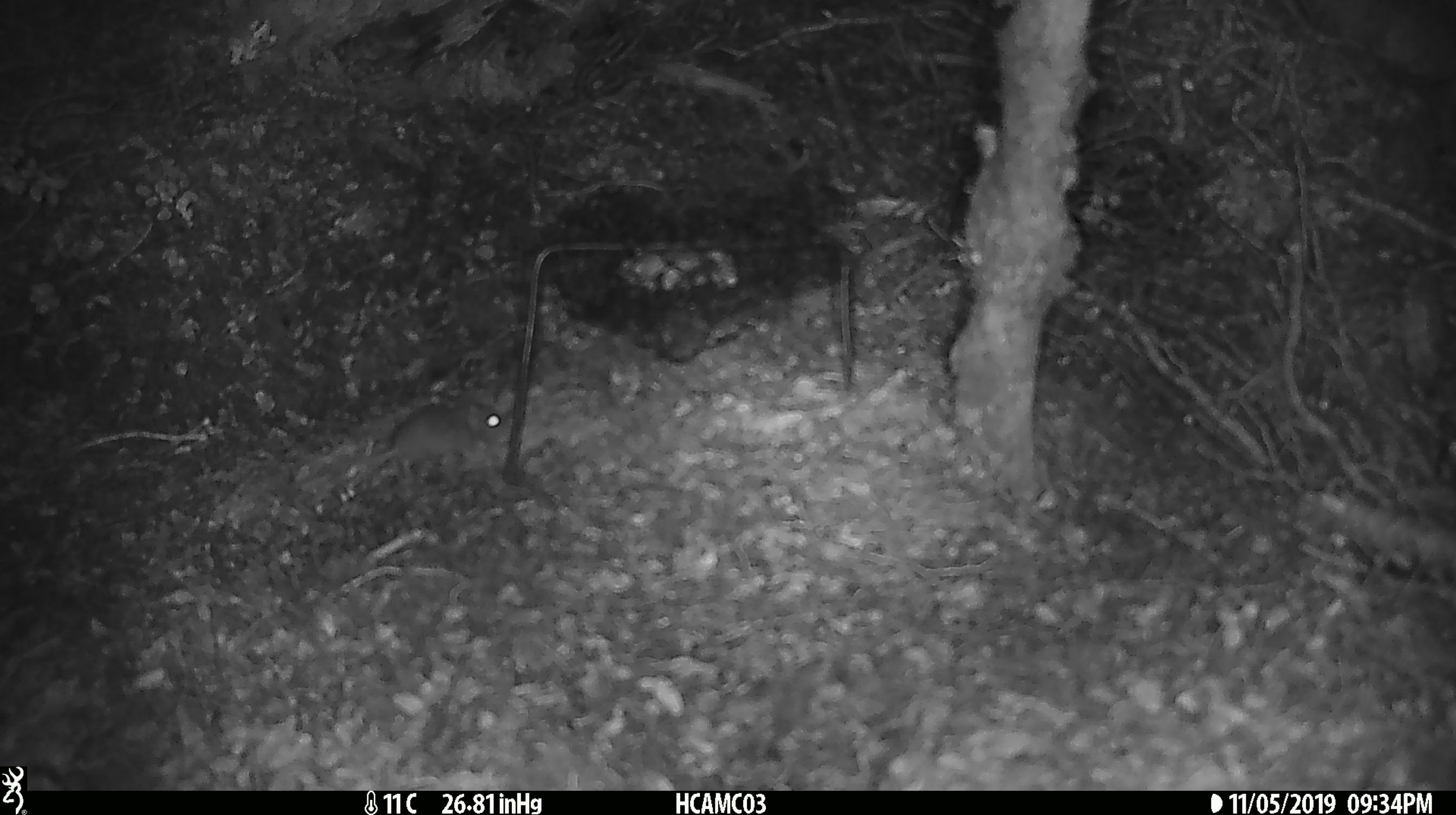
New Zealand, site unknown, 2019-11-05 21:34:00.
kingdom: Animalia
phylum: Chordata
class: Mammalia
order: Rodentia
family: Muridae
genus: Mus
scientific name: Mus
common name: mouse